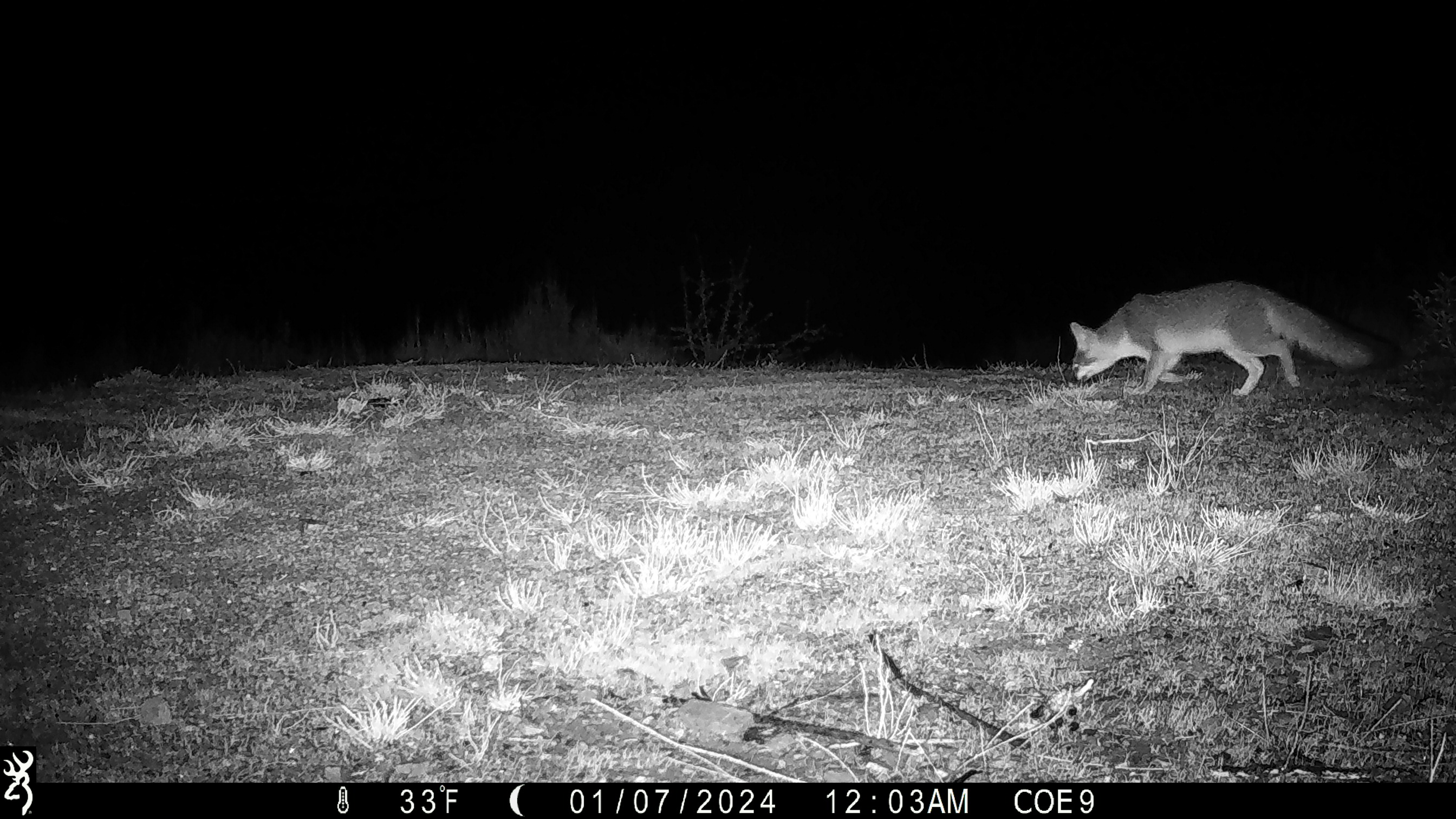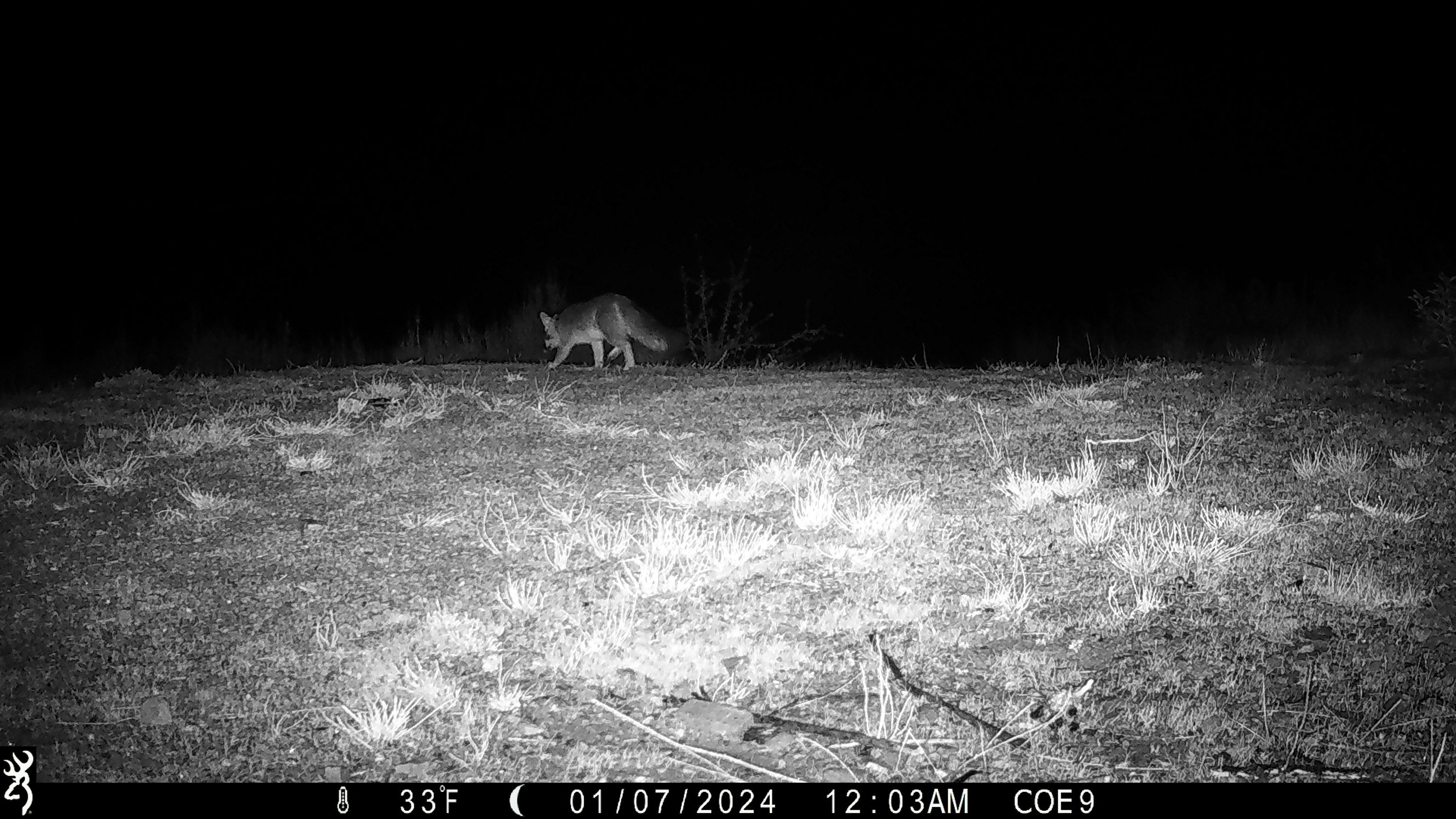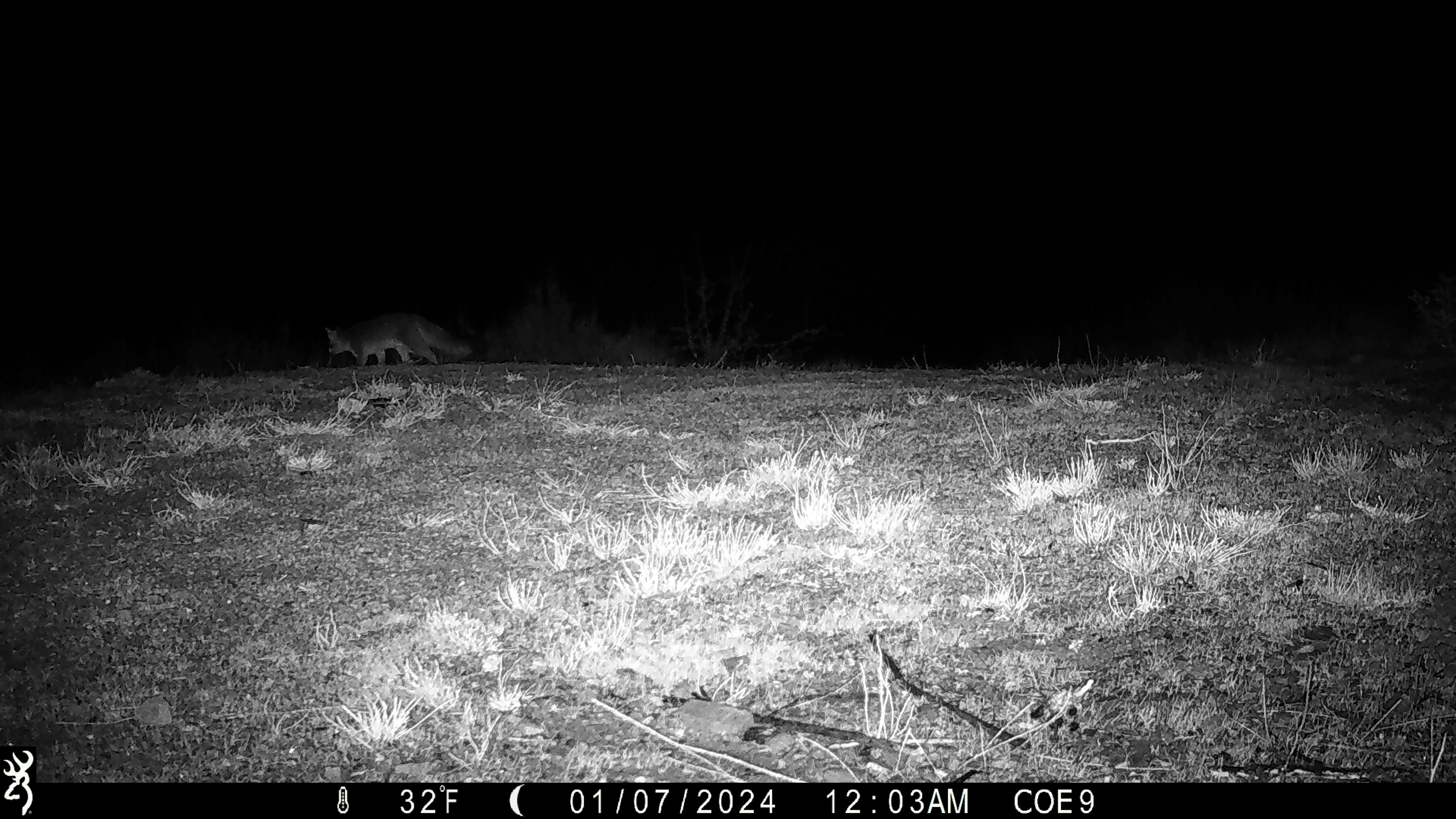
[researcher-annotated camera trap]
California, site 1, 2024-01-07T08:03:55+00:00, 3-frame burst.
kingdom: Animalia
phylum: Chordata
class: Mammalia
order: Carnivora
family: Canidae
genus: Urocyon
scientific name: Urocyon cinereoargenteus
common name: gray fox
Gray fox (Urocyon cinereoargenteus).